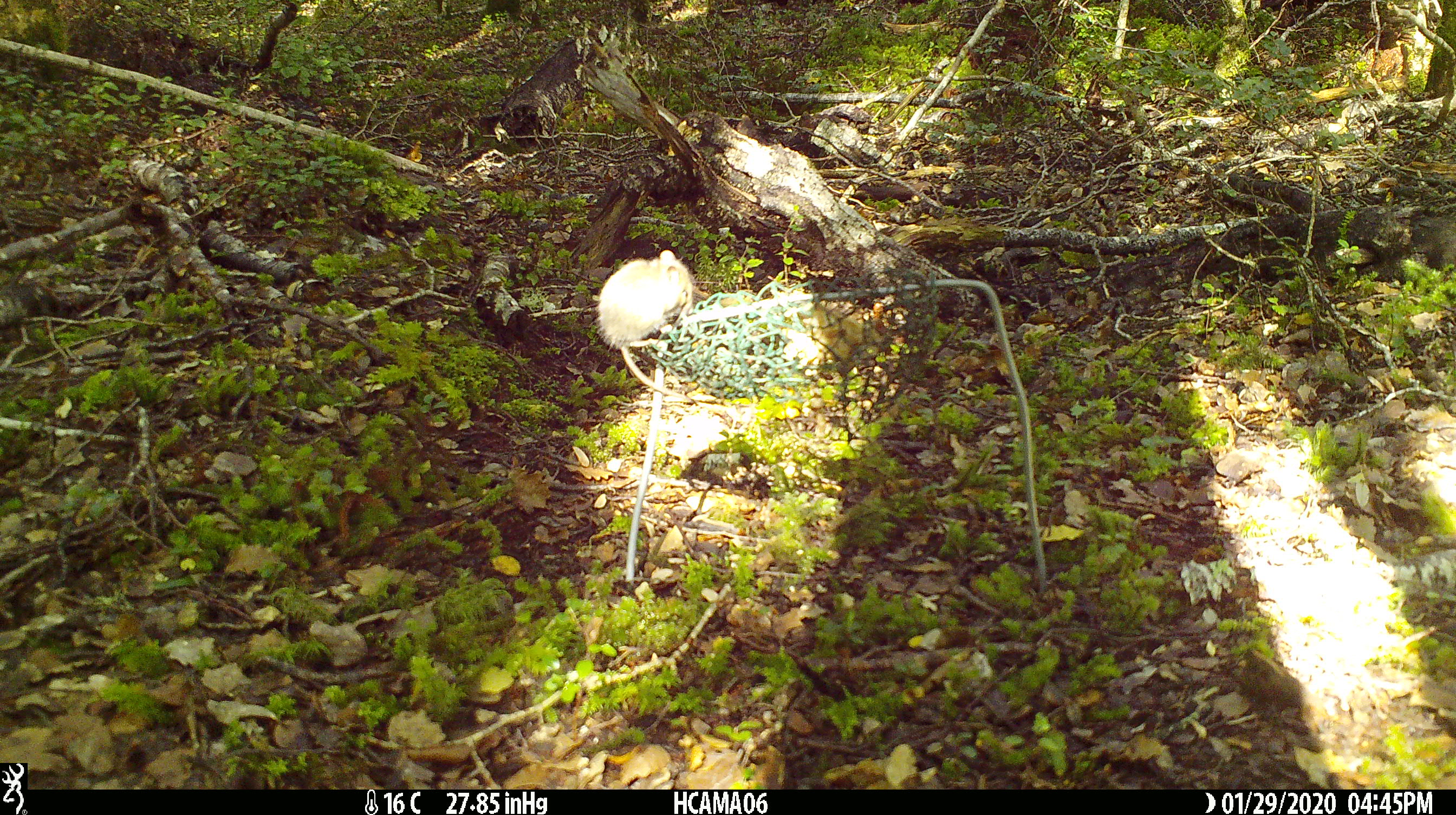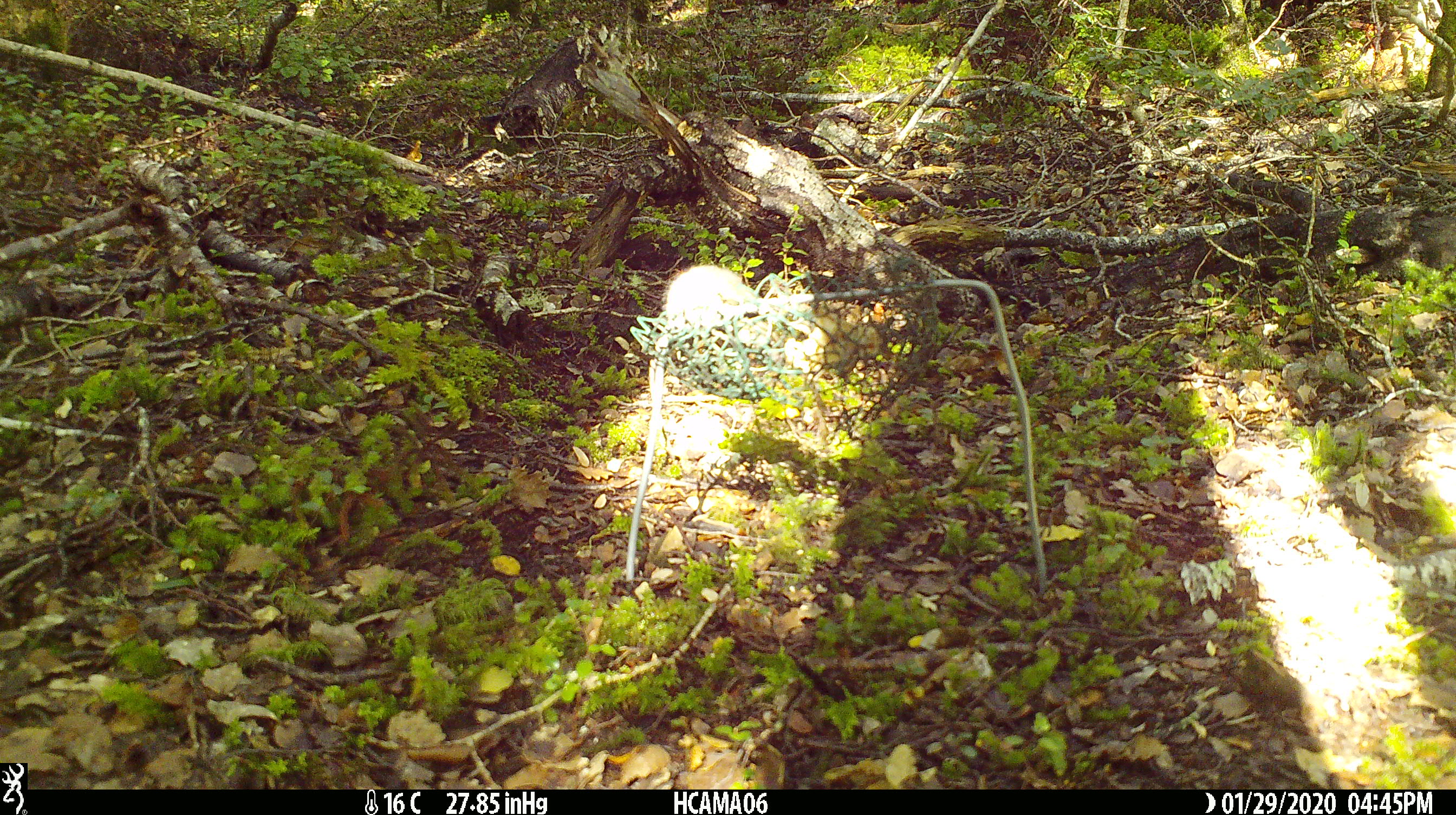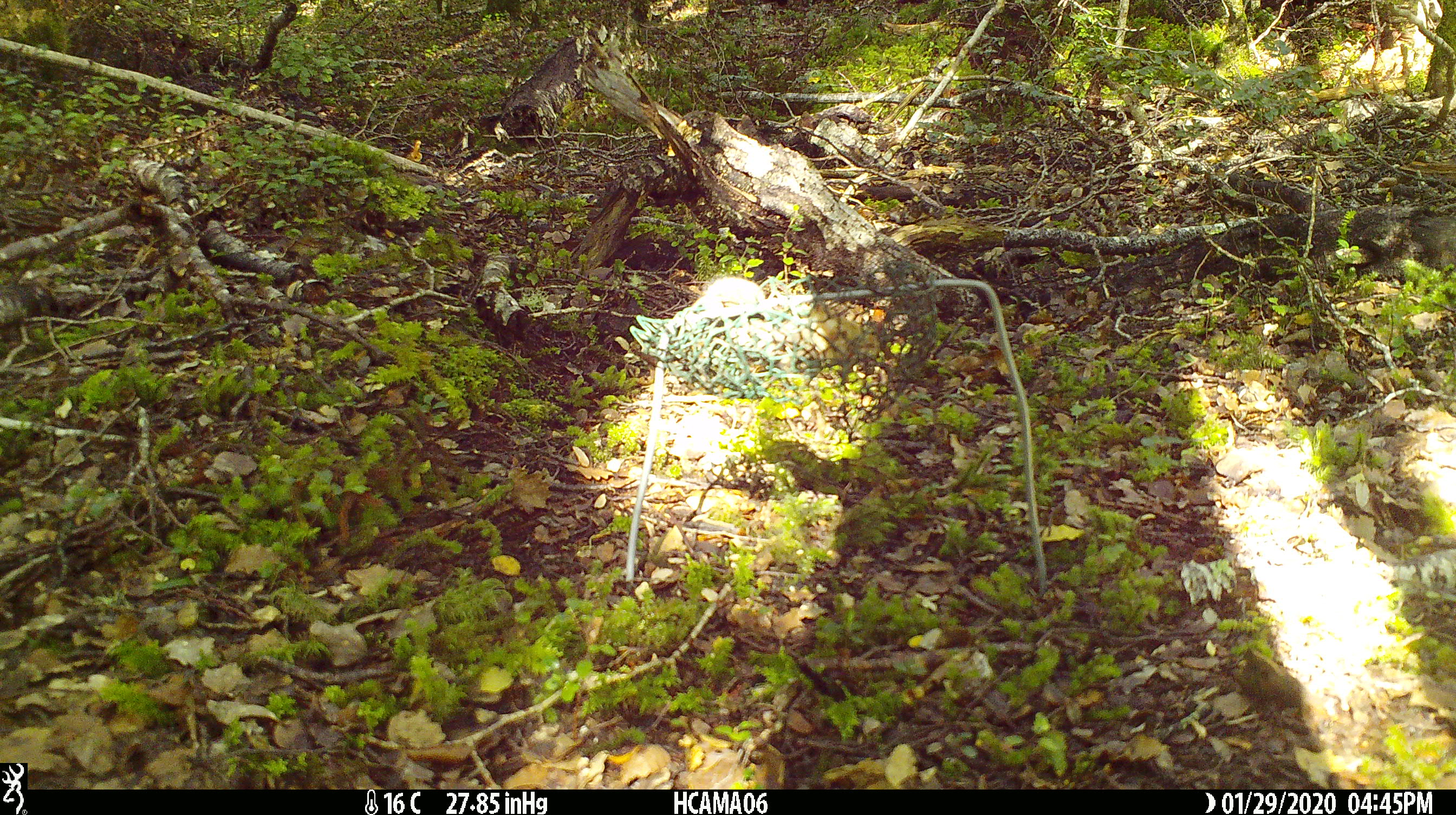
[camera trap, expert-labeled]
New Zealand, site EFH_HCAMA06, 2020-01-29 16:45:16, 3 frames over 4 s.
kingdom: Animalia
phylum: Chordata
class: Mammalia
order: Rodentia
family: Muridae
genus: Mus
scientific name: Mus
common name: mouse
Mouse (Mus).